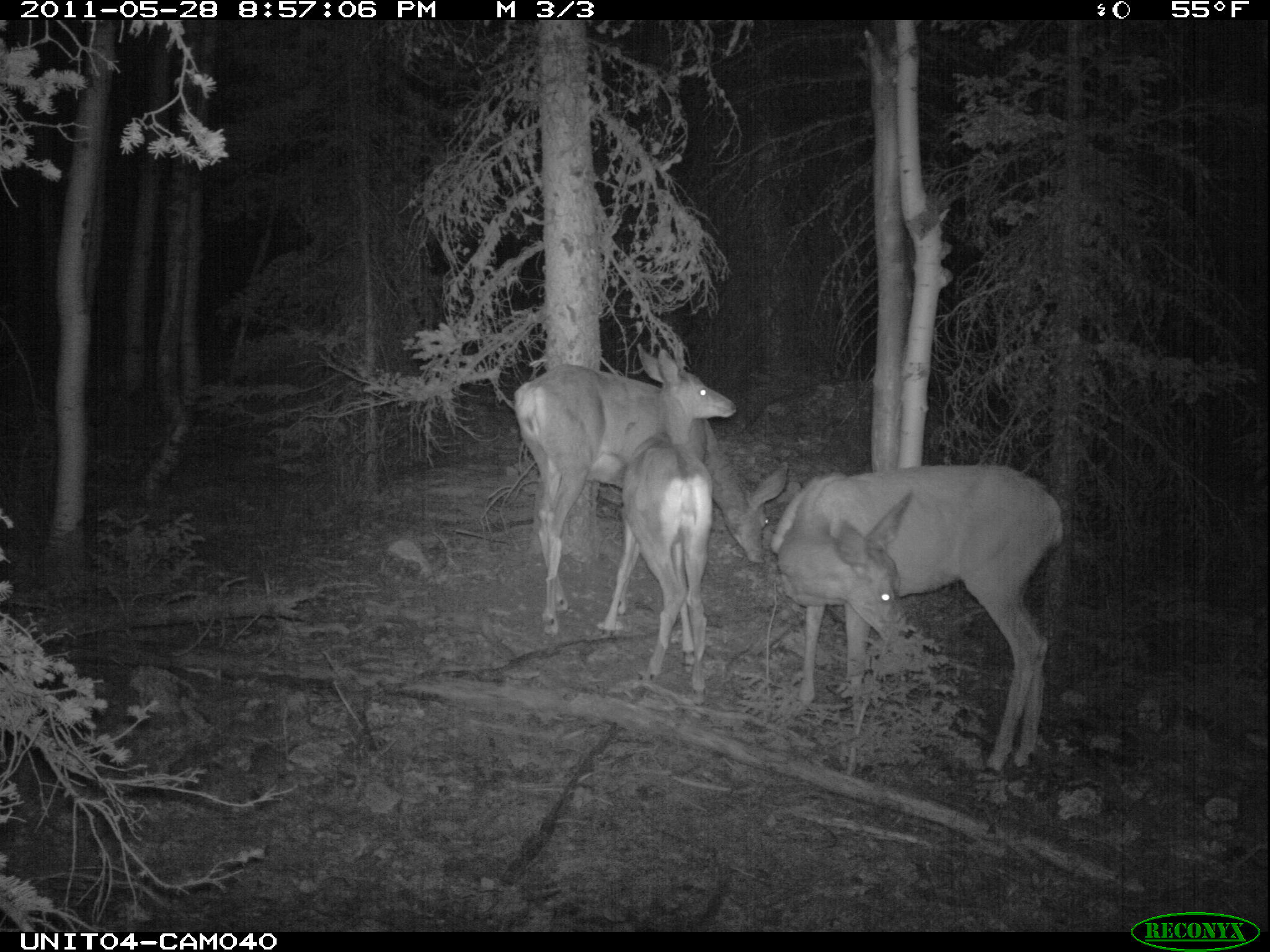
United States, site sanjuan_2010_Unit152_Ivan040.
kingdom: Animalia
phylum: Chordata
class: Mammalia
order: Artiodactyla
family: Cervidae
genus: Odocoileus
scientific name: Odocoileus hemionus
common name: mule deer